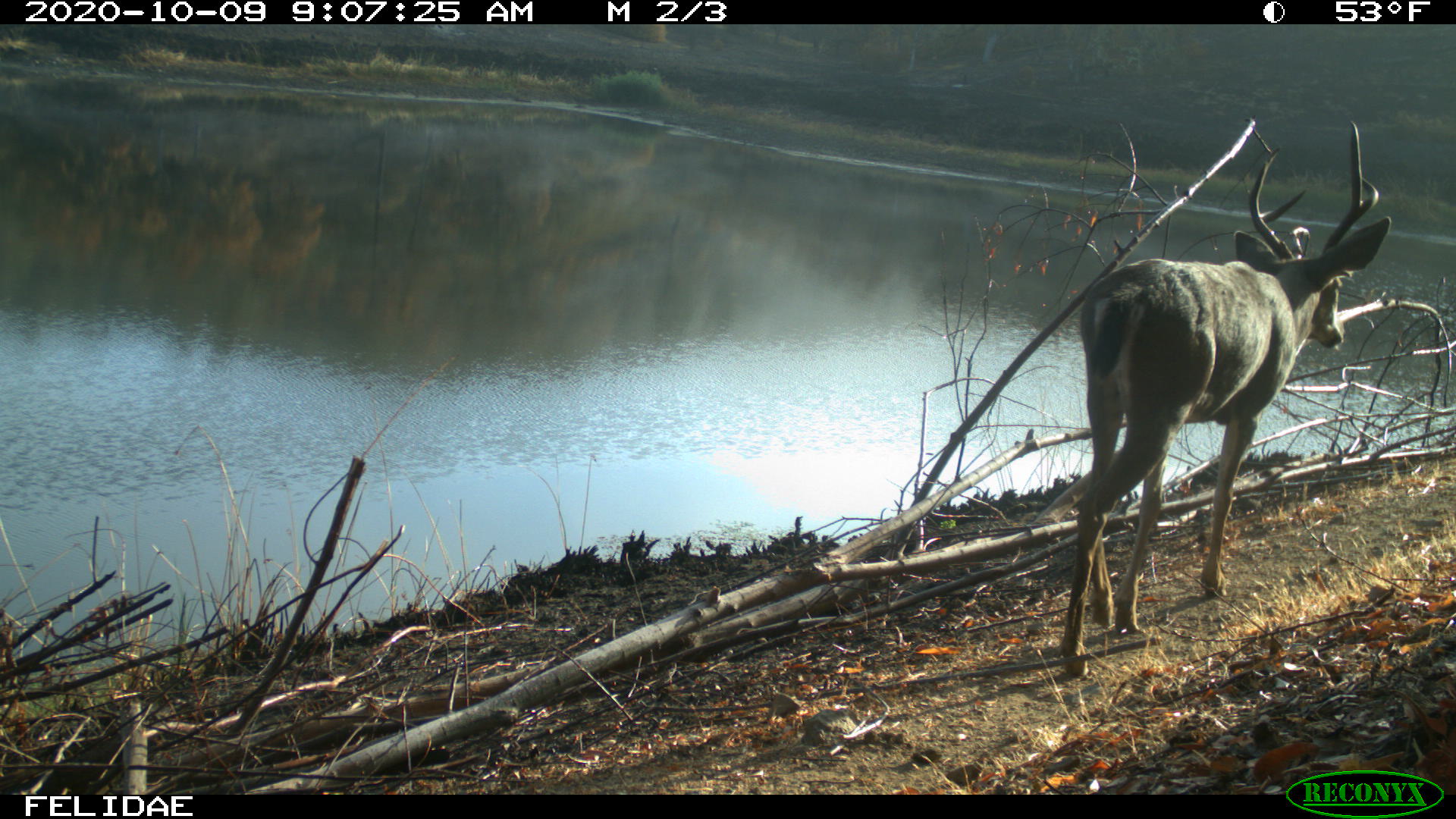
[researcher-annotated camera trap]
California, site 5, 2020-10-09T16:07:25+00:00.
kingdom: Animalia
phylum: Chordata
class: Mammalia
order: Artiodactyla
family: Cervidae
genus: Odocoileus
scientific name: Odocoileus hemionus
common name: mule deer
Mule deer (Odocoileus hemionus).